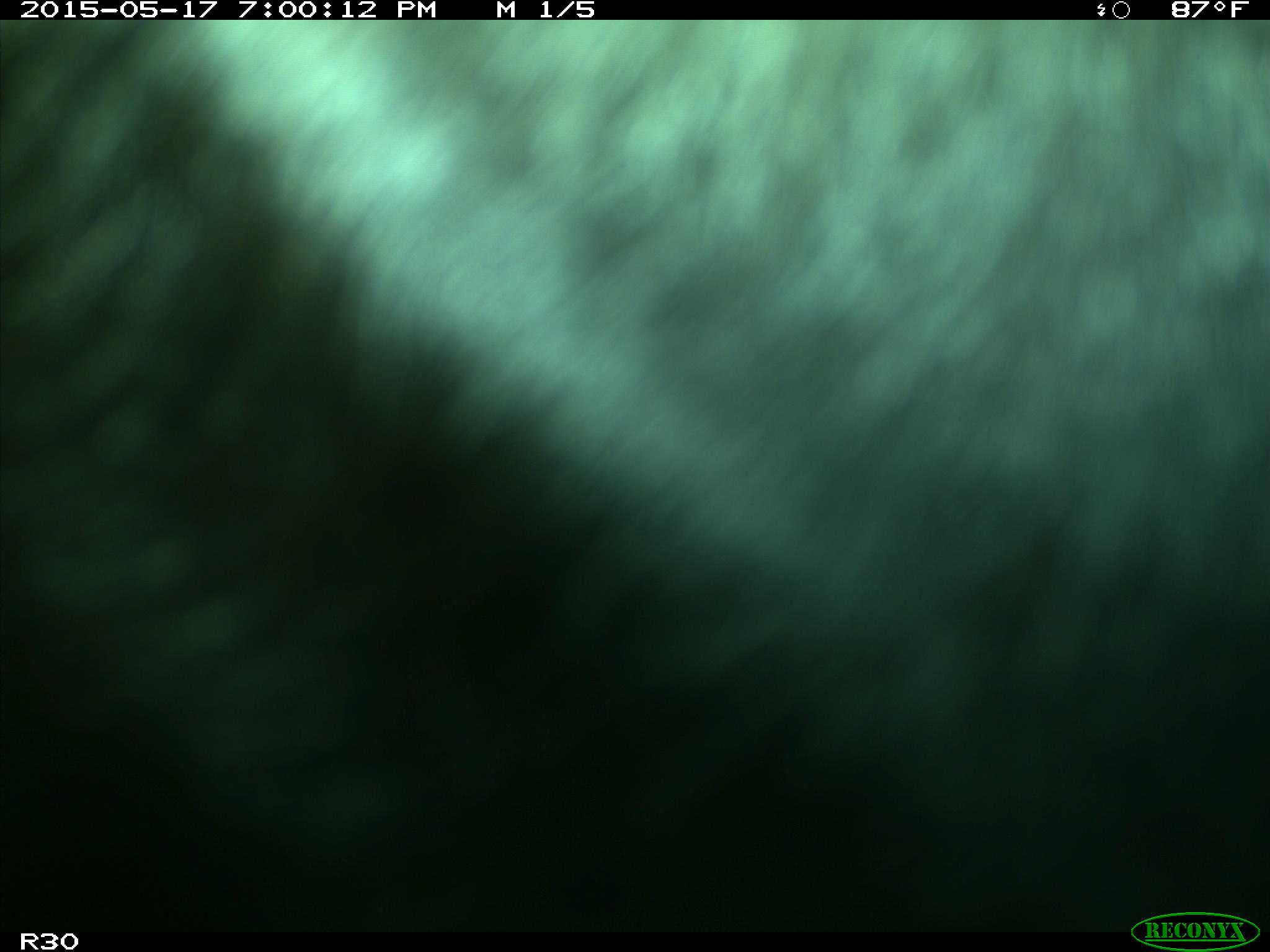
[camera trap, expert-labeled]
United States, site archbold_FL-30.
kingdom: Animalia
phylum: Chordata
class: Mammalia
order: Artiodactyla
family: Bovidae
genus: Bos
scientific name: Bos taurus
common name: domestic cow